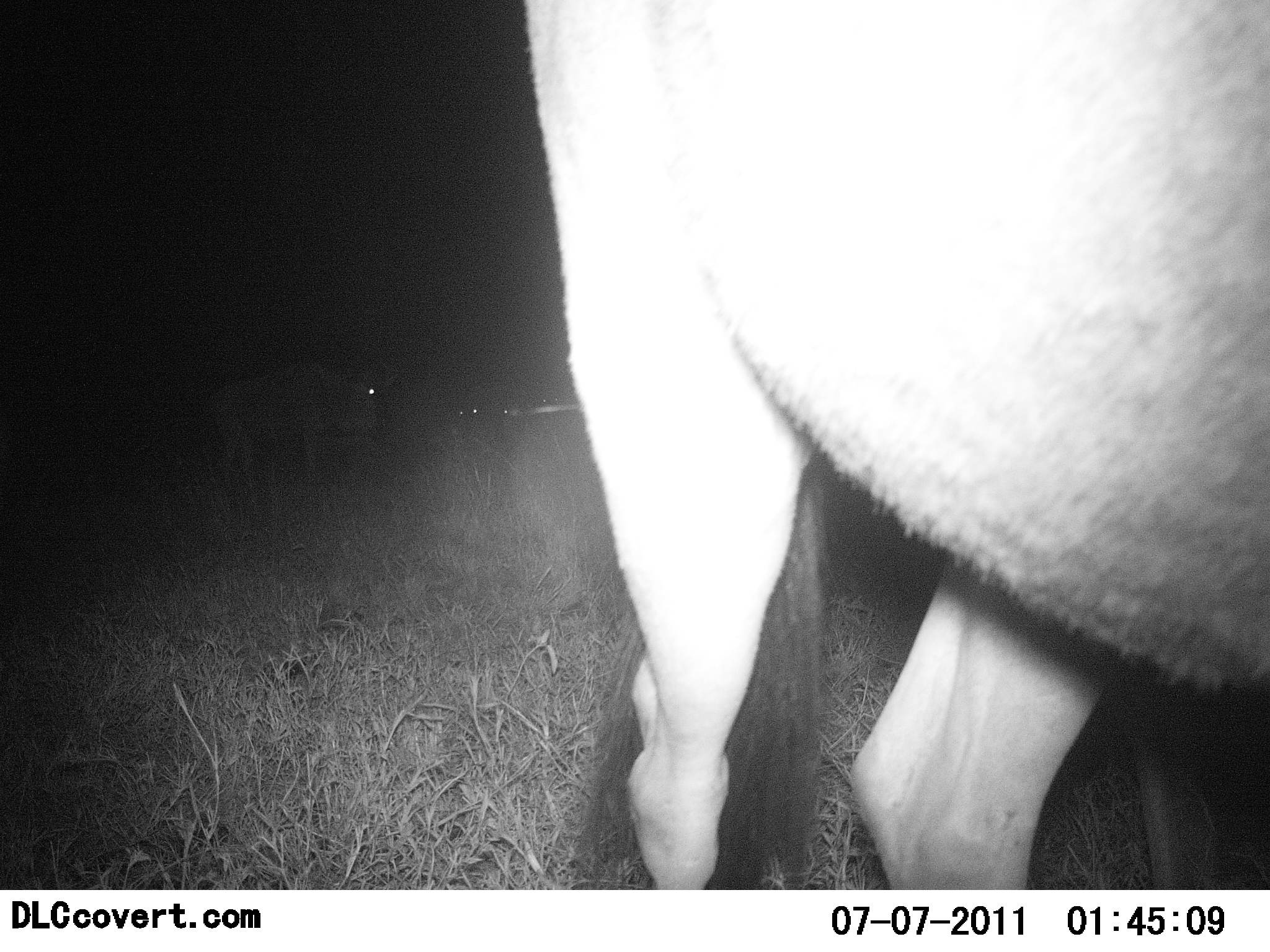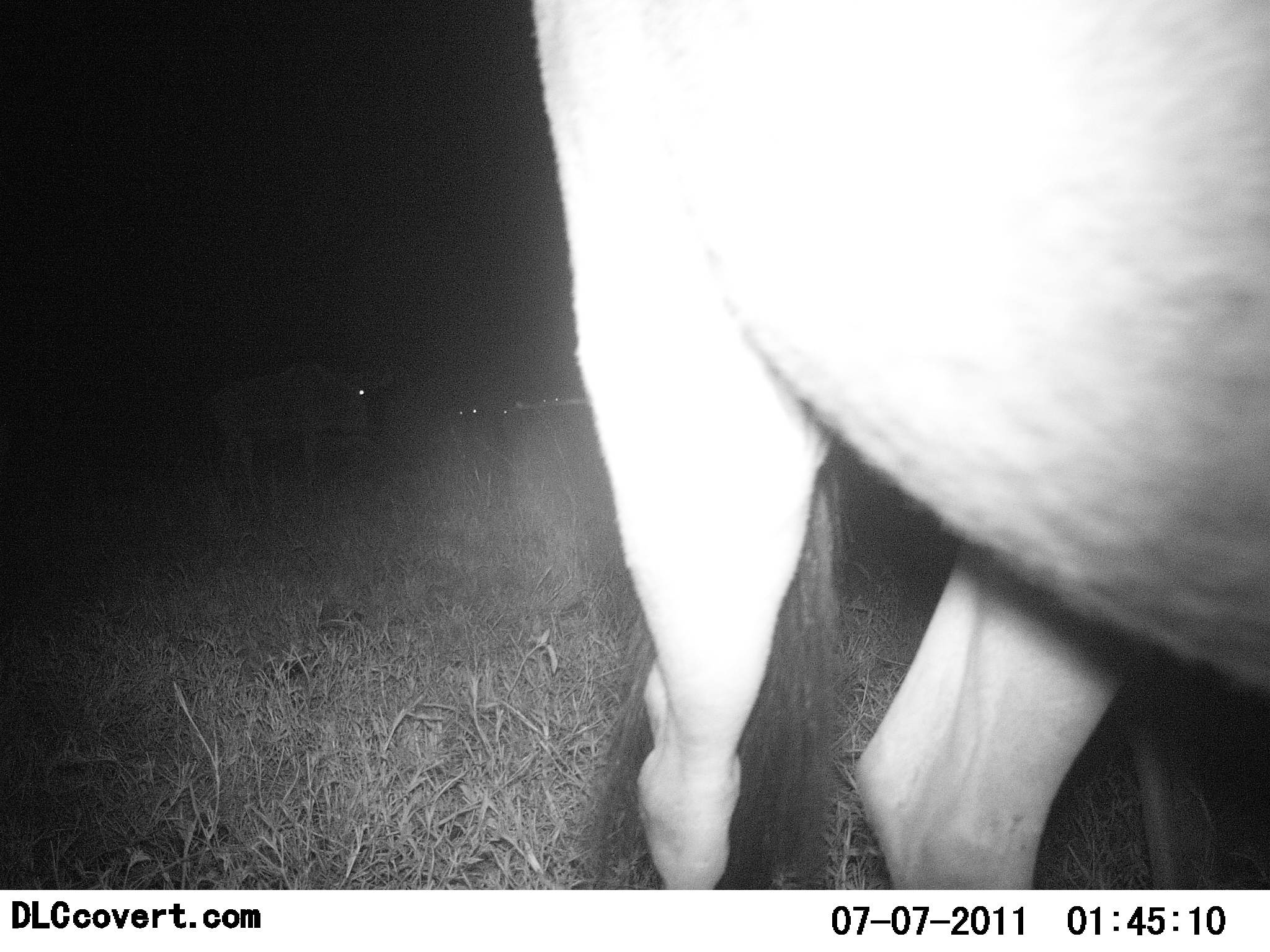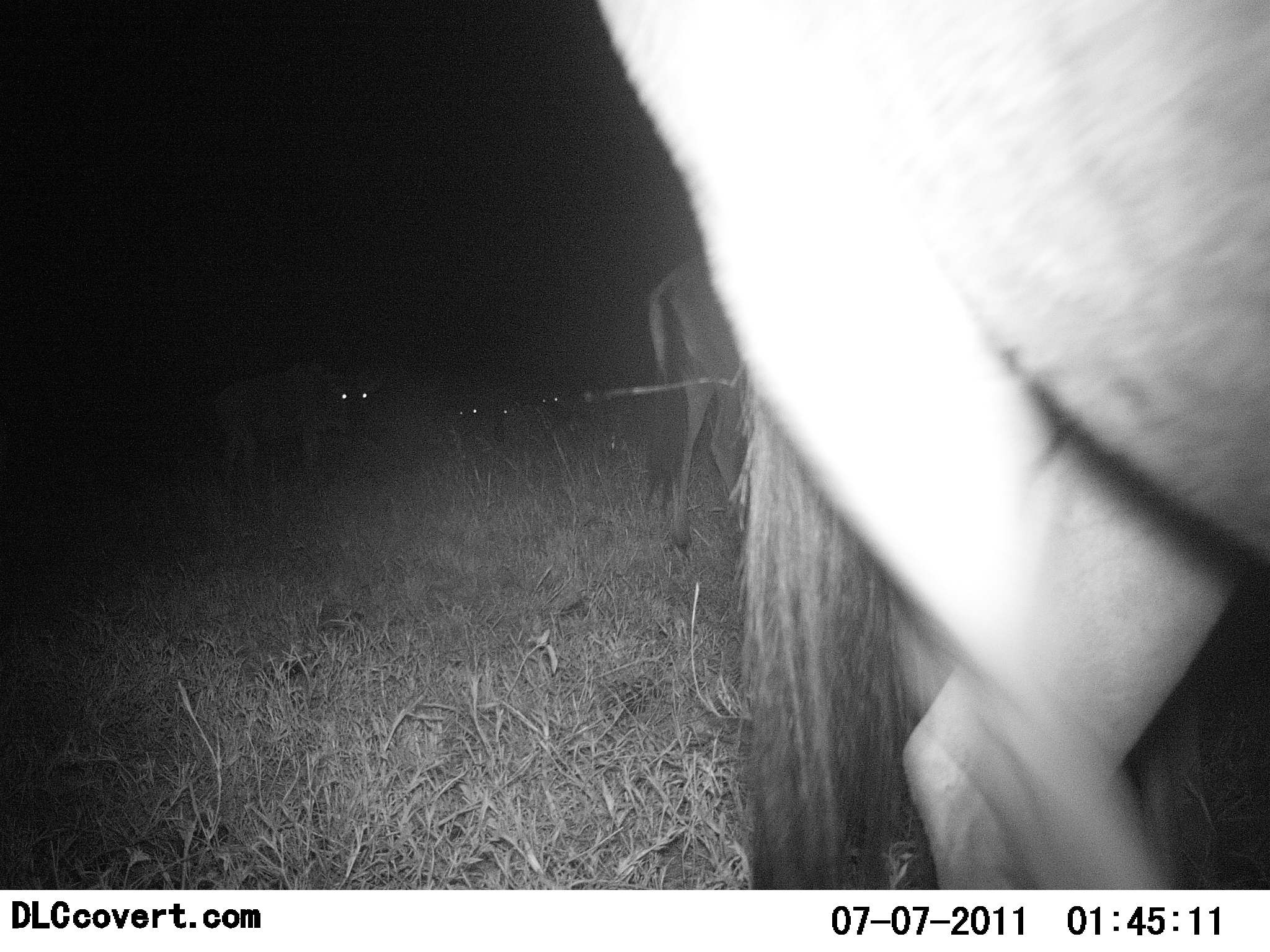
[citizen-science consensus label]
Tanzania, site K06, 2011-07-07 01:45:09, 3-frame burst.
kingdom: Animalia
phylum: Chordata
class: Mammalia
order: Artiodactyla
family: Bovidae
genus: Connochaetes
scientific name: Connochaetes taurinus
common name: blue wildebeest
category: wildebeest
Wildebeest (blue wildebeest) (Connochaetes taurinus), count 6. Behavior (volunteer vote fractions): standing 91%, resting 0%, moving 36%, interacting 0%. Young present (vote fraction): 0%. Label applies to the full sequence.